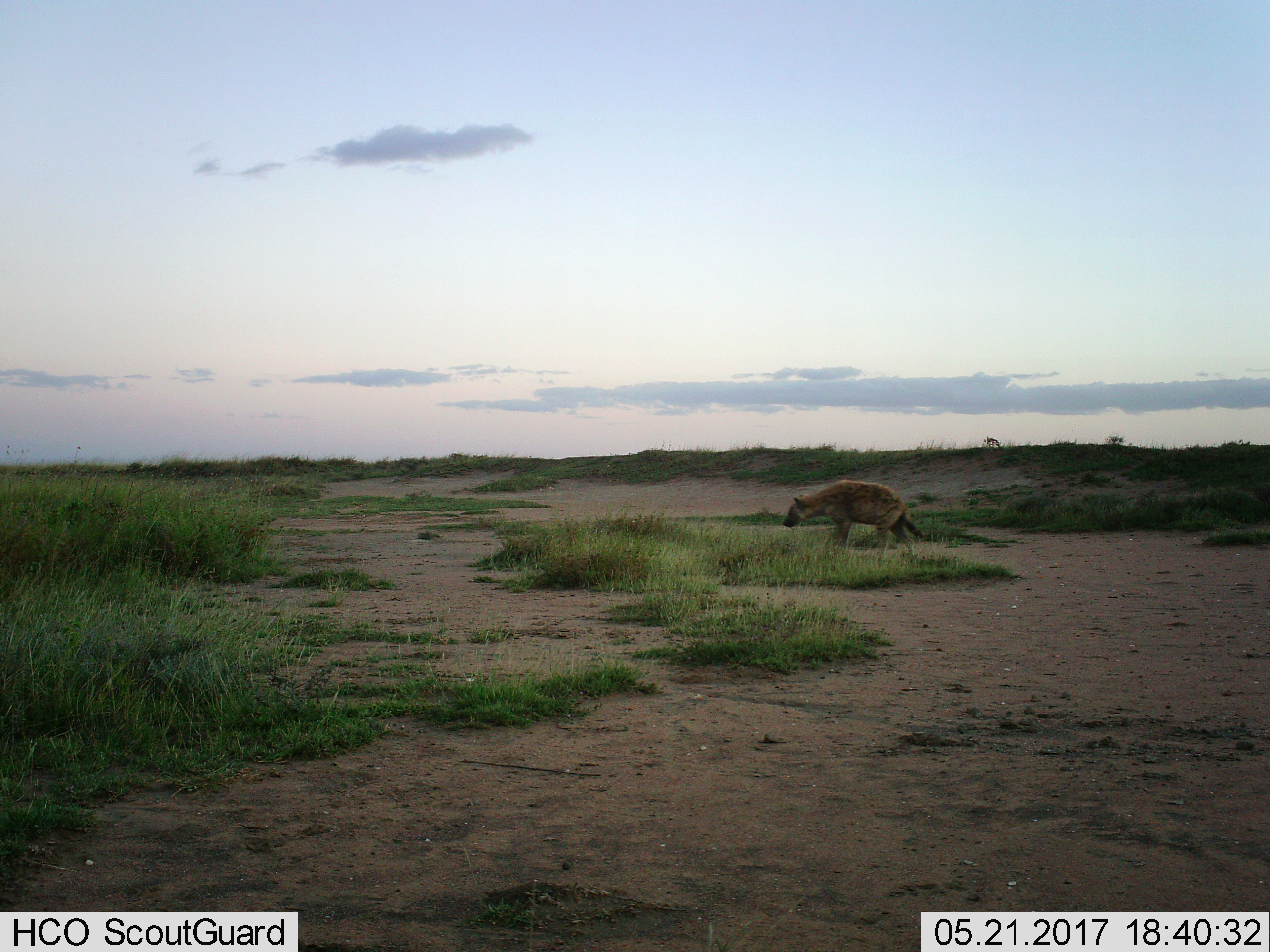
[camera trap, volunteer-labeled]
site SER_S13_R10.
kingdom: Animalia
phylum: Chordata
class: Mammalia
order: Carnivora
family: Hyaenidae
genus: Crocuta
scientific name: Crocuta crocuta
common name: spotted hyena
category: hyenaspotted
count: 1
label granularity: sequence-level